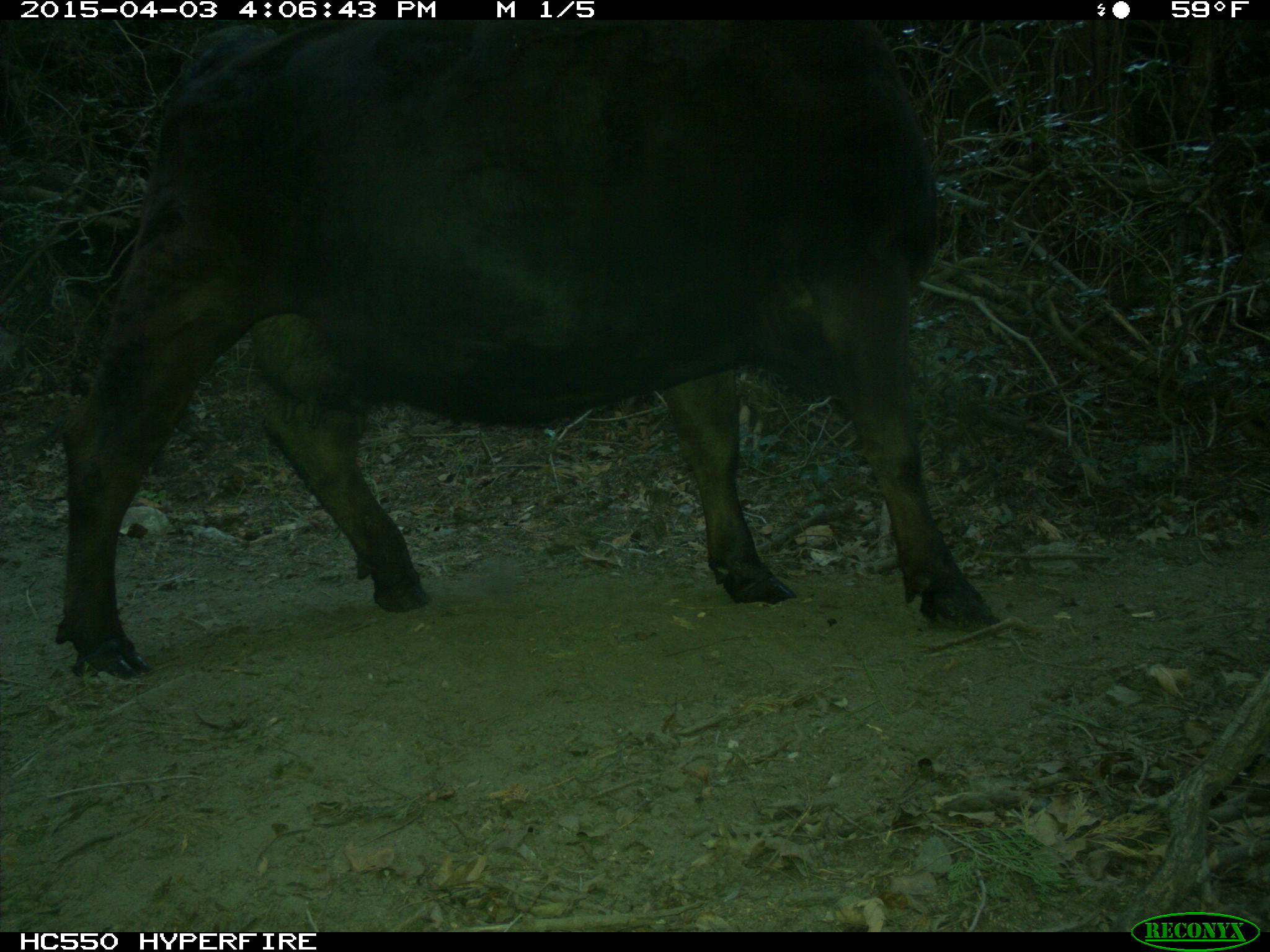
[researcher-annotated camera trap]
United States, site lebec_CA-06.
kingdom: Animalia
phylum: Chordata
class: Mammalia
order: Artiodactyla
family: Bovidae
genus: Bos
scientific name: Bos taurus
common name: domestic cow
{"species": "Bos taurus (domestic cow)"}